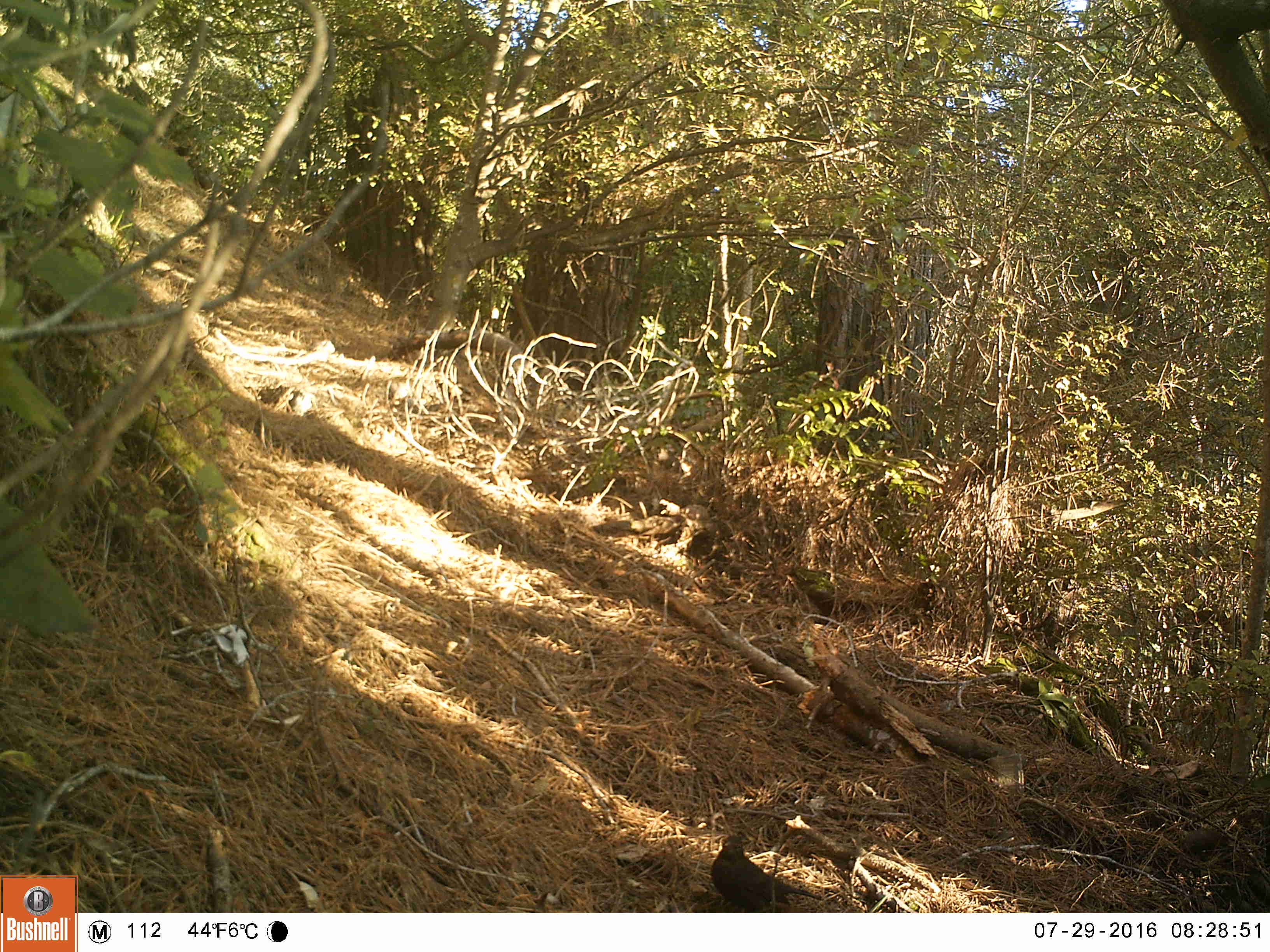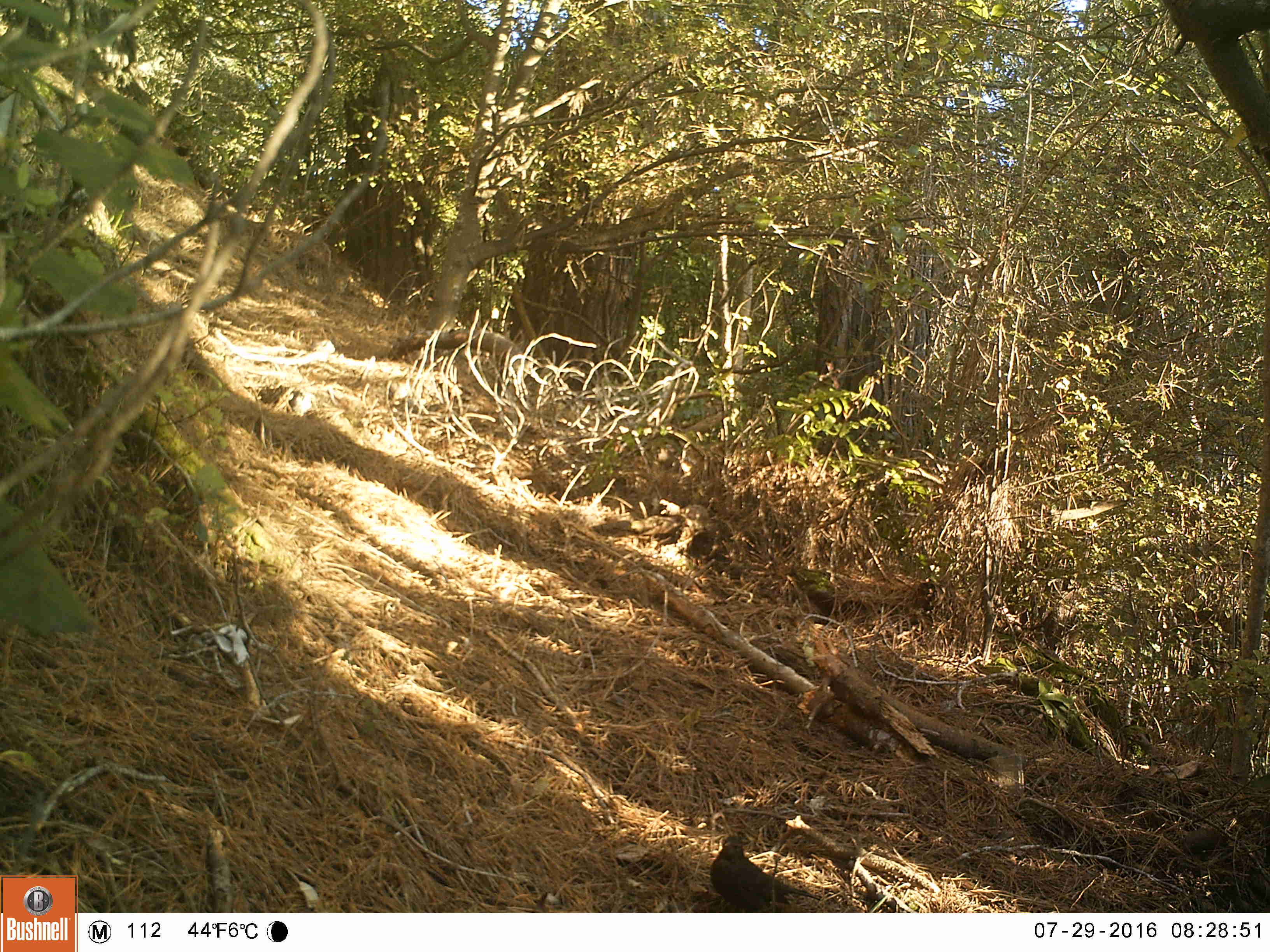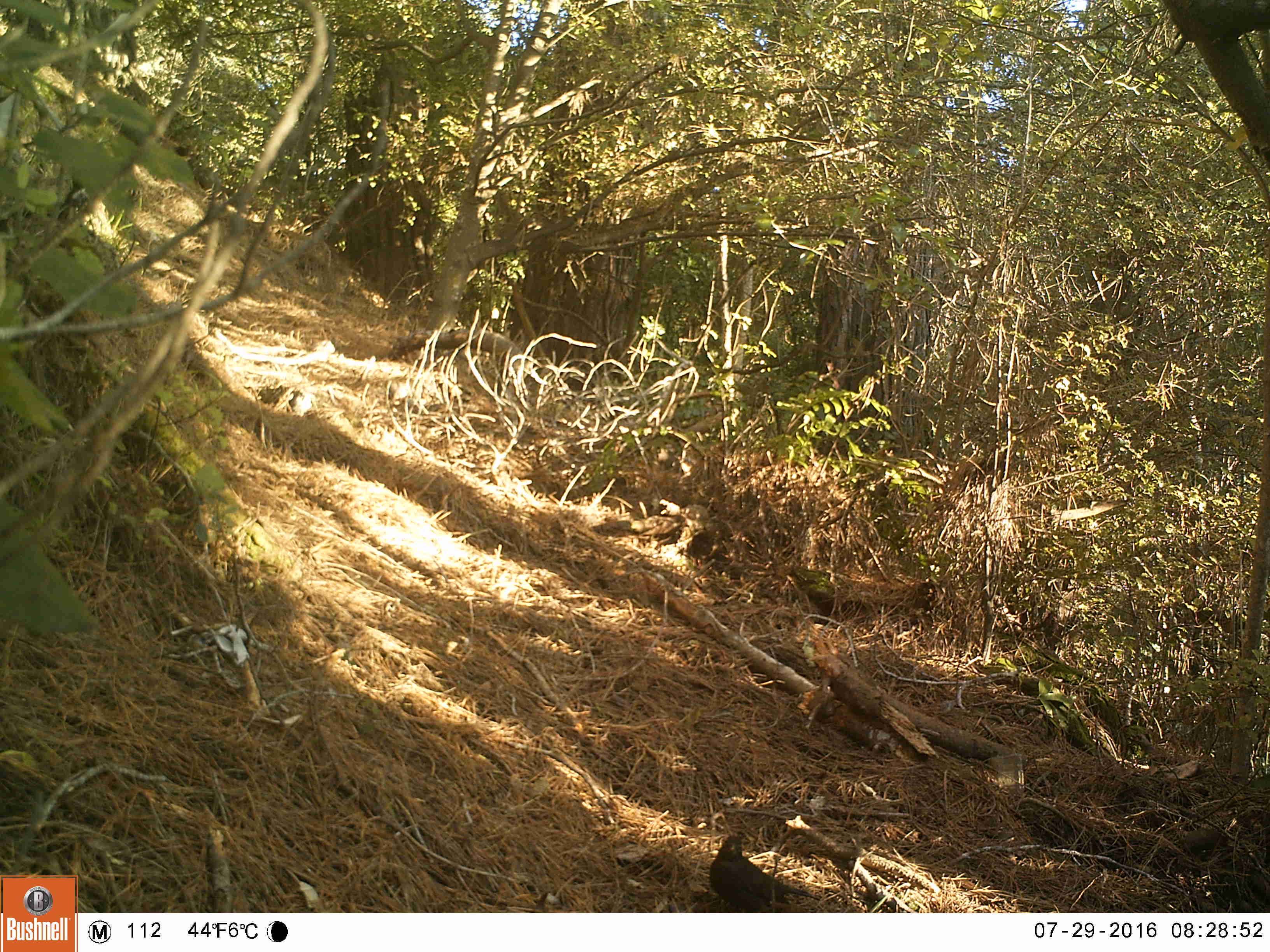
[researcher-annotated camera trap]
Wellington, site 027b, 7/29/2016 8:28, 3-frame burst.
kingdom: Animalia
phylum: Chordata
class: Aves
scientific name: Aves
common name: bird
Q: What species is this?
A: Bird (Aves).